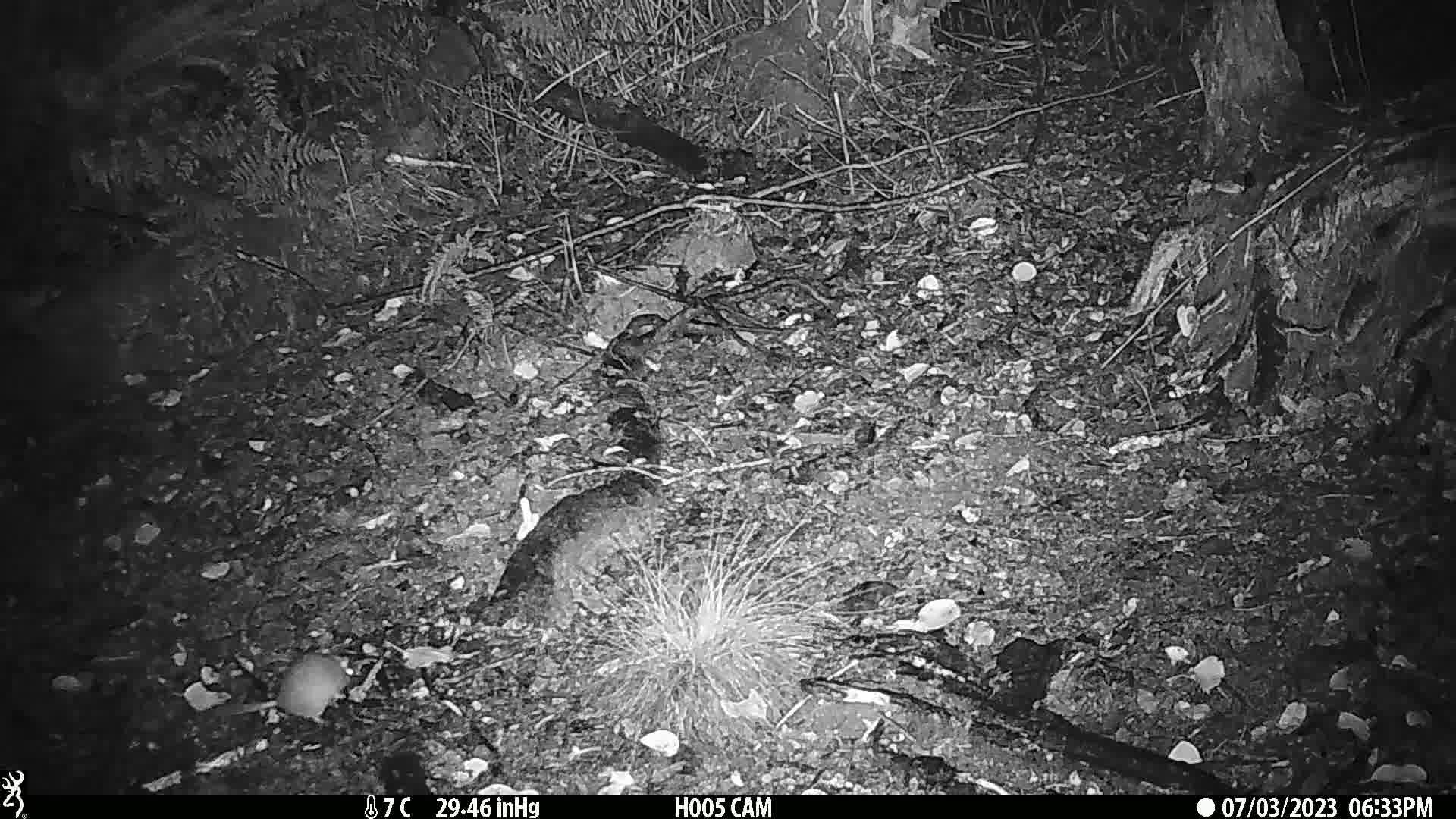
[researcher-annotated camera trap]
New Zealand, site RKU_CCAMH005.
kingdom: Animalia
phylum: Chordata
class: Mammalia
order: Rodentia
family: Muridae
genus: Rattus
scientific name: Rattus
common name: rat